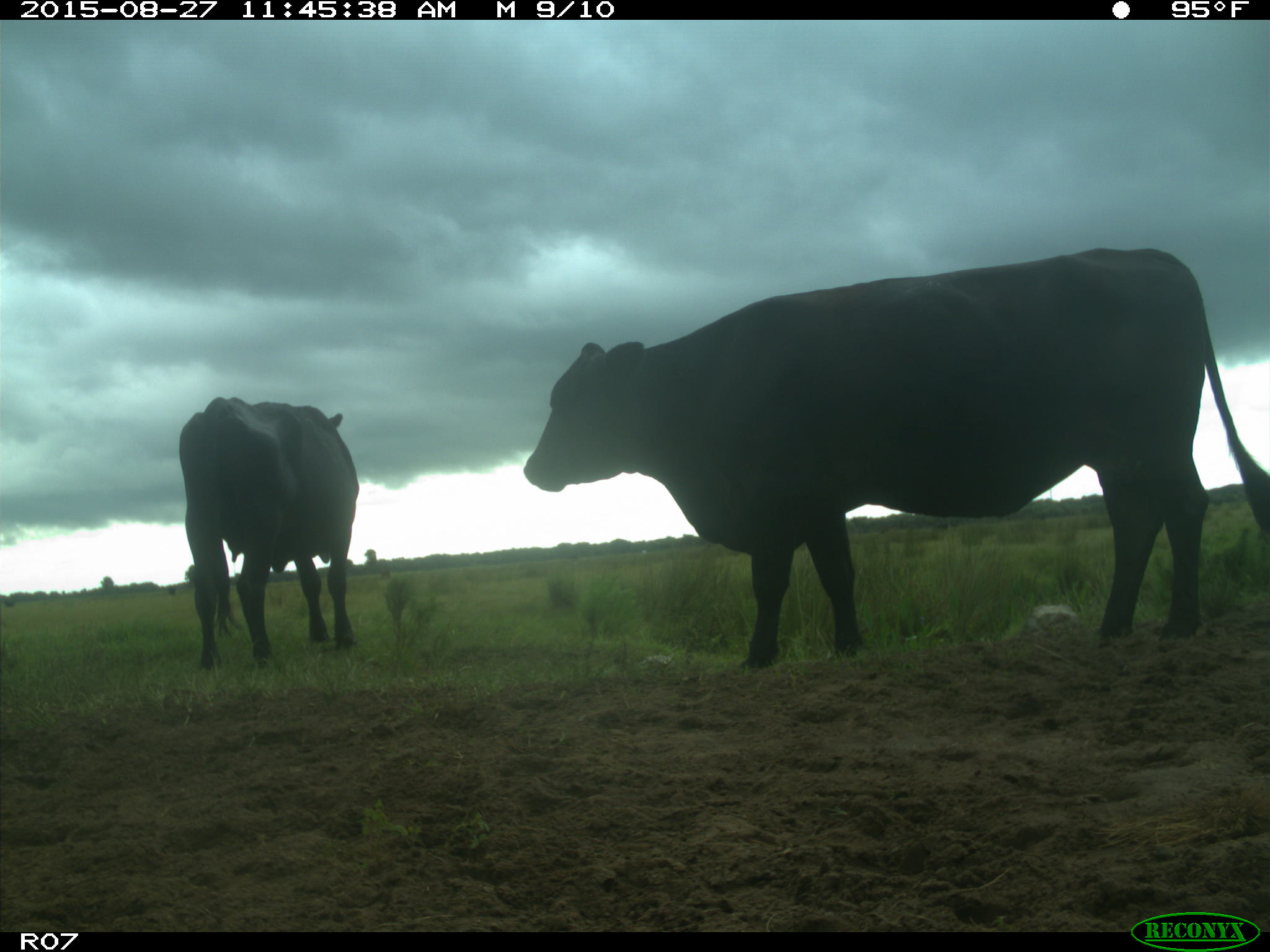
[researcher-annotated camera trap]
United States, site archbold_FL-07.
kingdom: Animalia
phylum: Chordata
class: Mammalia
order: Artiodactyla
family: Bovidae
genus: Bos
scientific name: Bos taurus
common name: domestic cow